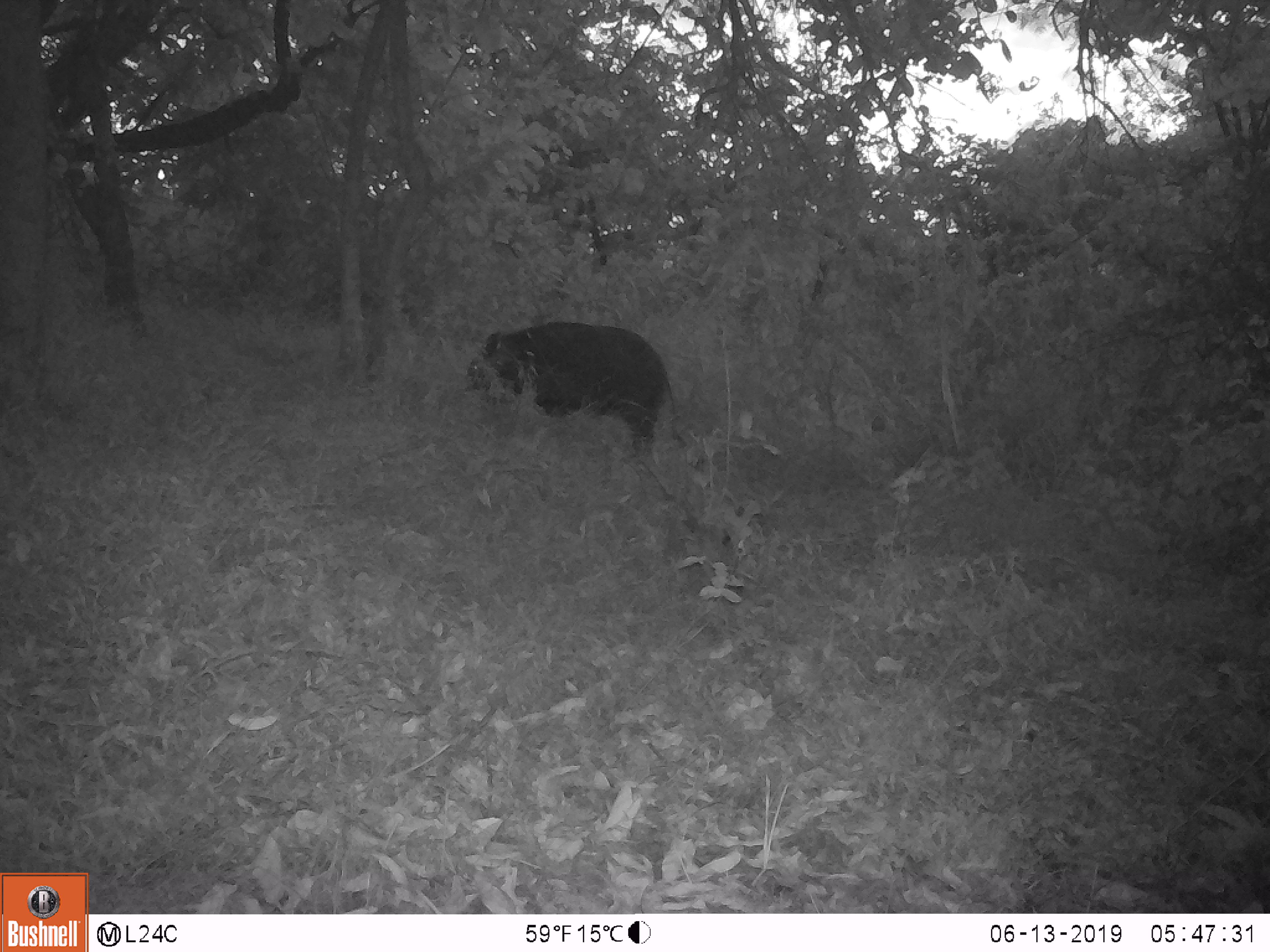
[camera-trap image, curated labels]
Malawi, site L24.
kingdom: Animalia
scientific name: Animalia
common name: other animal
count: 1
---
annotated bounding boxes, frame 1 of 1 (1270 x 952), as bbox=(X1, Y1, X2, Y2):
other animal: bbox=(460, 311, 680, 473)